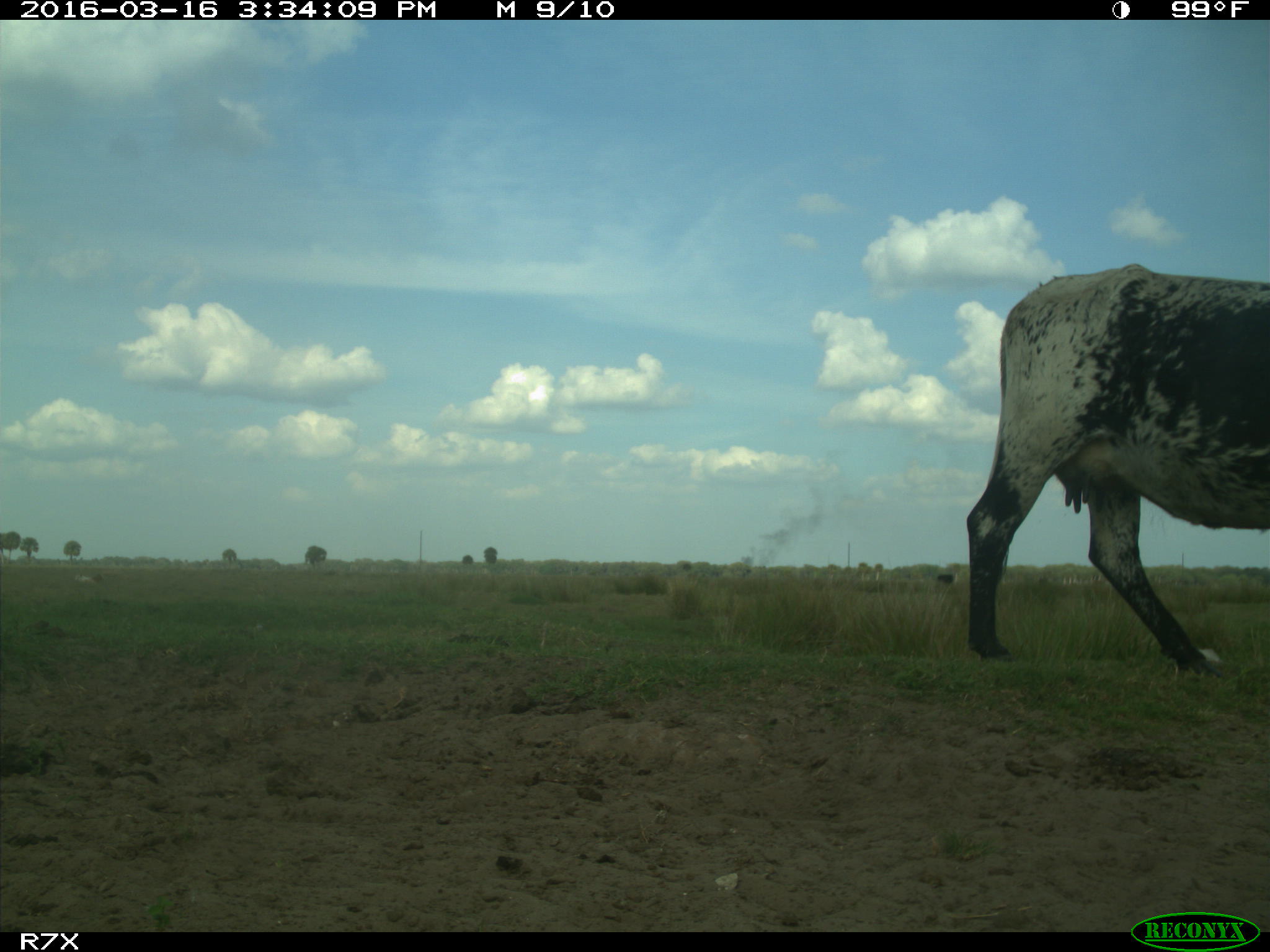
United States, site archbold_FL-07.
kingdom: Animalia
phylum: Chordata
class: Mammalia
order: Artiodactyla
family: Bovidae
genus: Bos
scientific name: Bos taurus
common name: domestic cow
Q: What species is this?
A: Bos taurus (domestic cow).